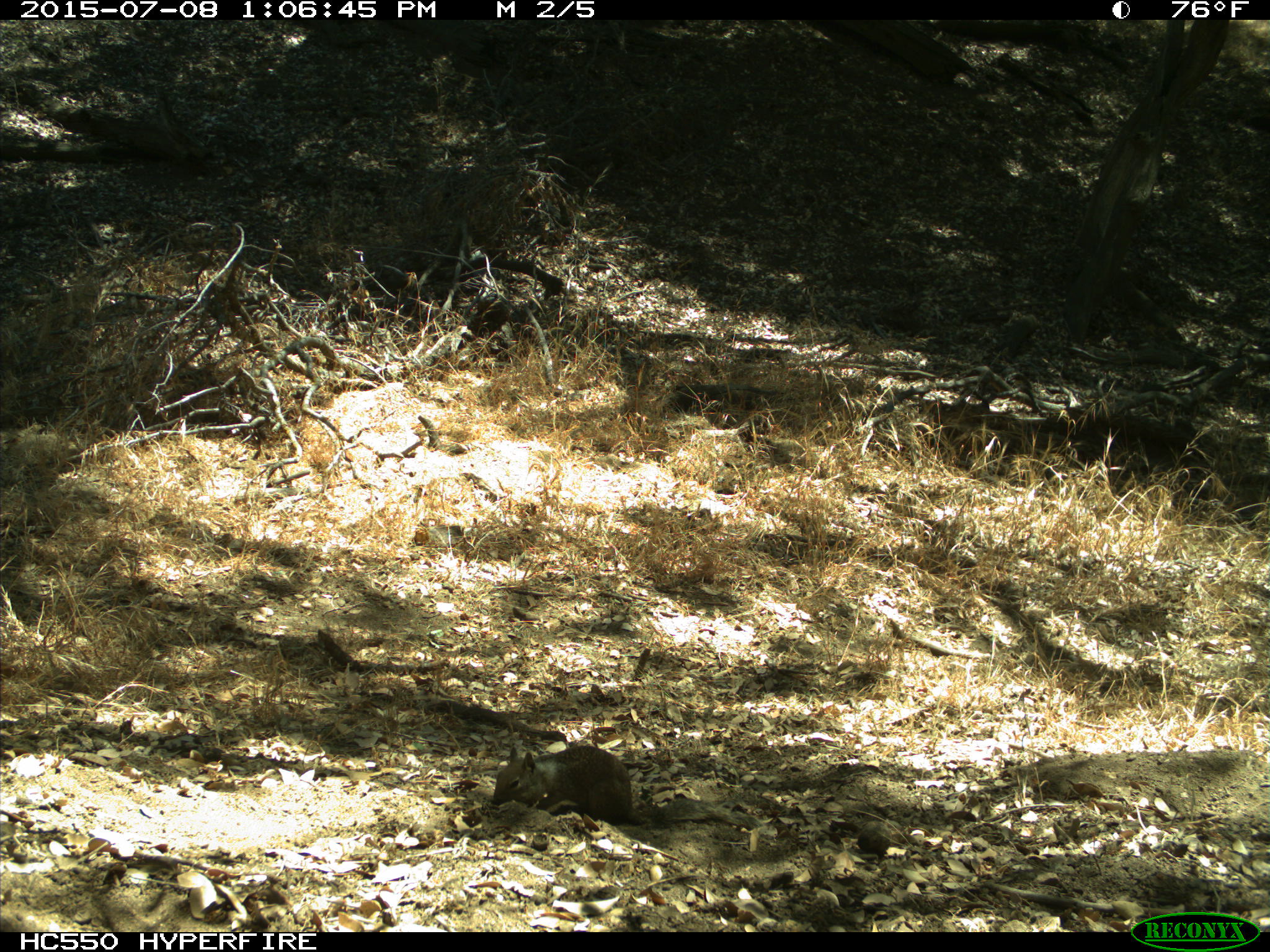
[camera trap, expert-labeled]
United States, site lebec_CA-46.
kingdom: Animalia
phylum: Chordata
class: Mammalia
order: Rodentia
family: Sciuridae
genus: Otospermophilus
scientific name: Otospermophilus beecheyi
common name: california ground squirrel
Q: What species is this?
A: Otospermophilus beecheyi (california ground squirrel).